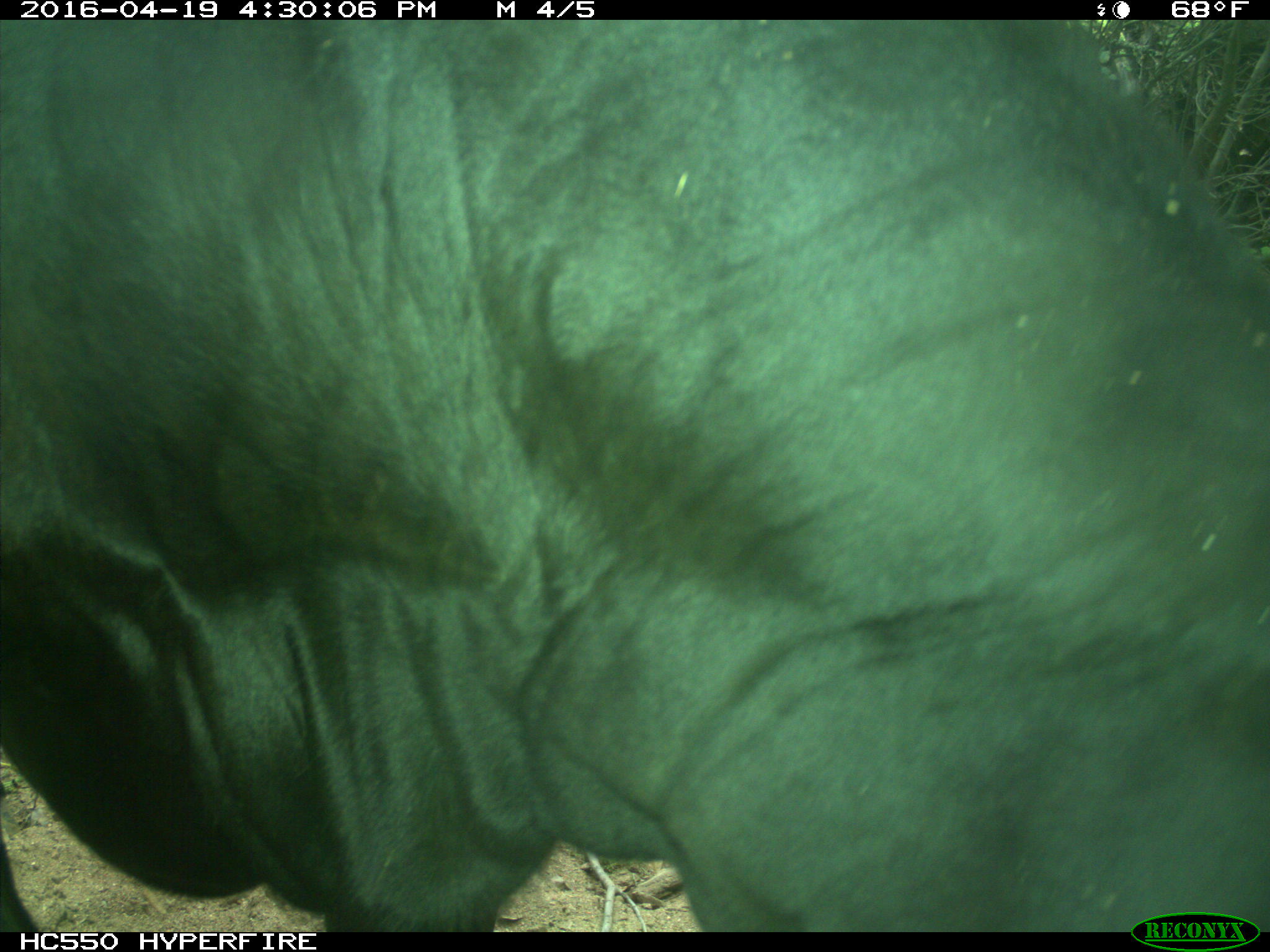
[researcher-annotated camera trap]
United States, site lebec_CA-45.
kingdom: Animalia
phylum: Chordata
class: Mammalia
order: Artiodactyla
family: Bovidae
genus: Bos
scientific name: Bos taurus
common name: domestic cow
Bos taurus (domestic cow).